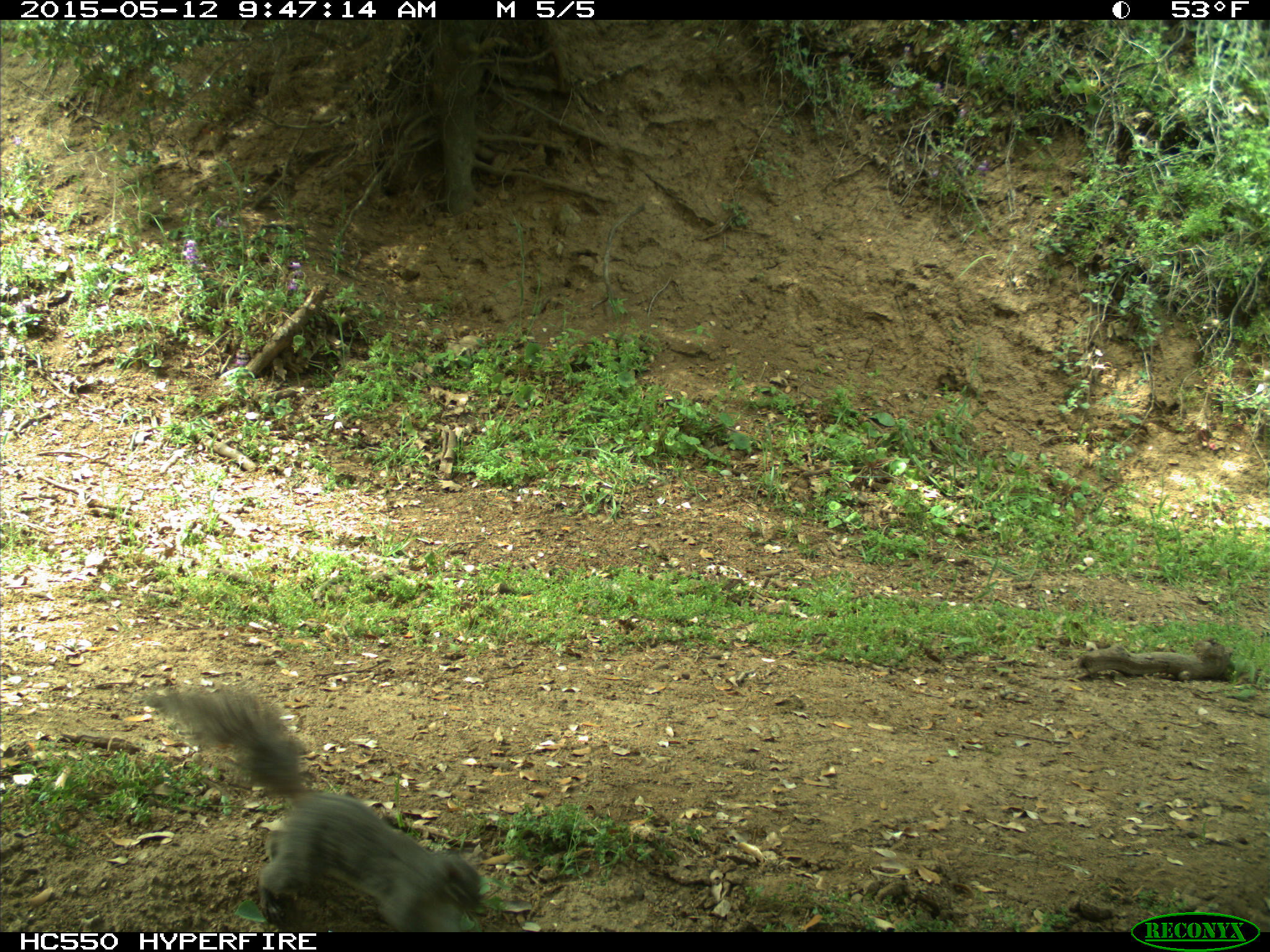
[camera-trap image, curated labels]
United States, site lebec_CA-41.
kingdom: Animalia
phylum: Chordata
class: Mammalia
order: Rodentia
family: Sciuridae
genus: Sciurus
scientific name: Sciurus carolinensis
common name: eastern gray squirrel